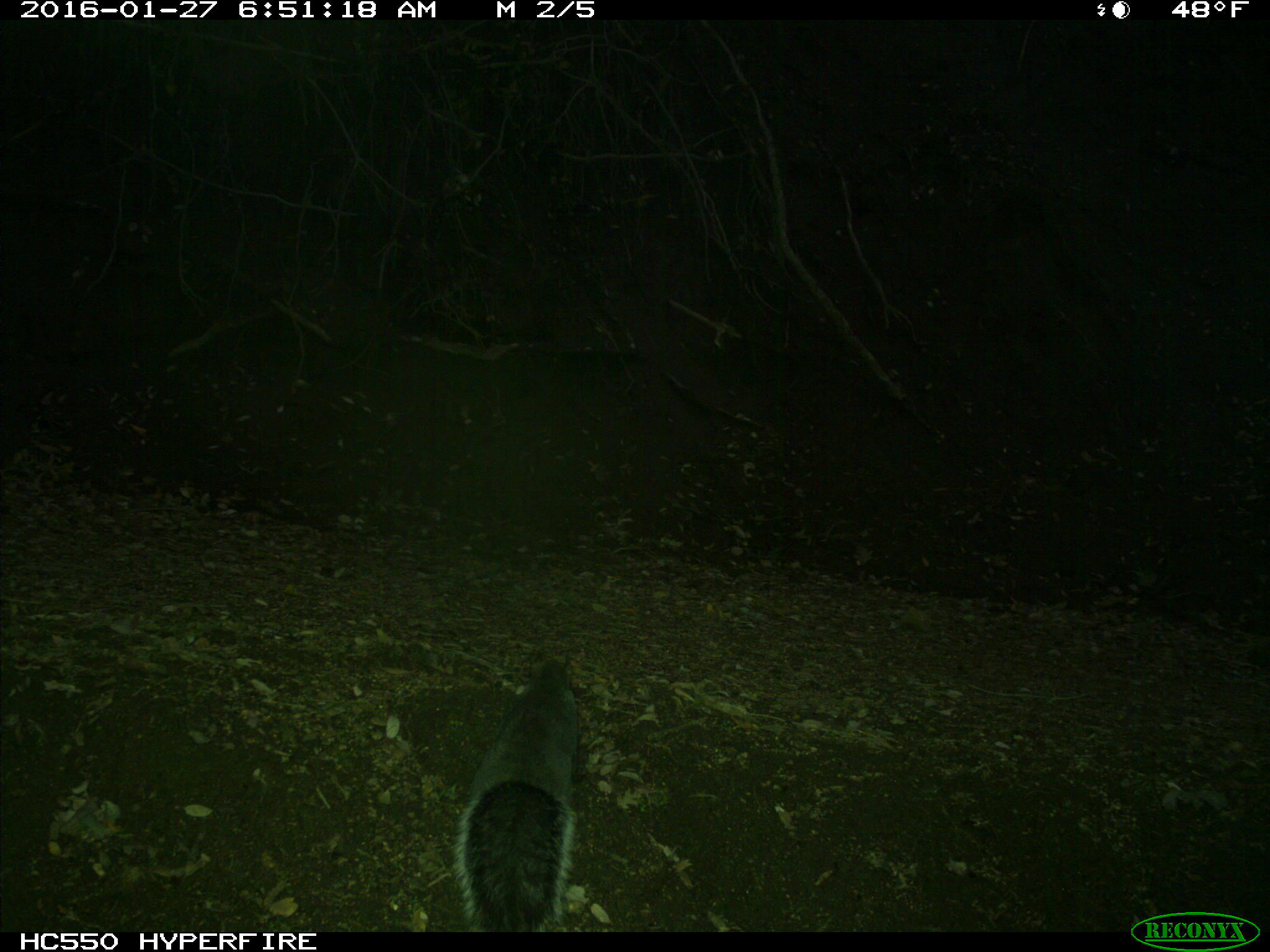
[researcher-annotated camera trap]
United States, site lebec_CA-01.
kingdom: Animalia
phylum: Chordata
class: Mammalia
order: Rodentia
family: Sciuridae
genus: Sciurus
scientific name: Sciurus carolinensis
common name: eastern gray squirrel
Sciurus carolinensis (eastern gray squirrel).